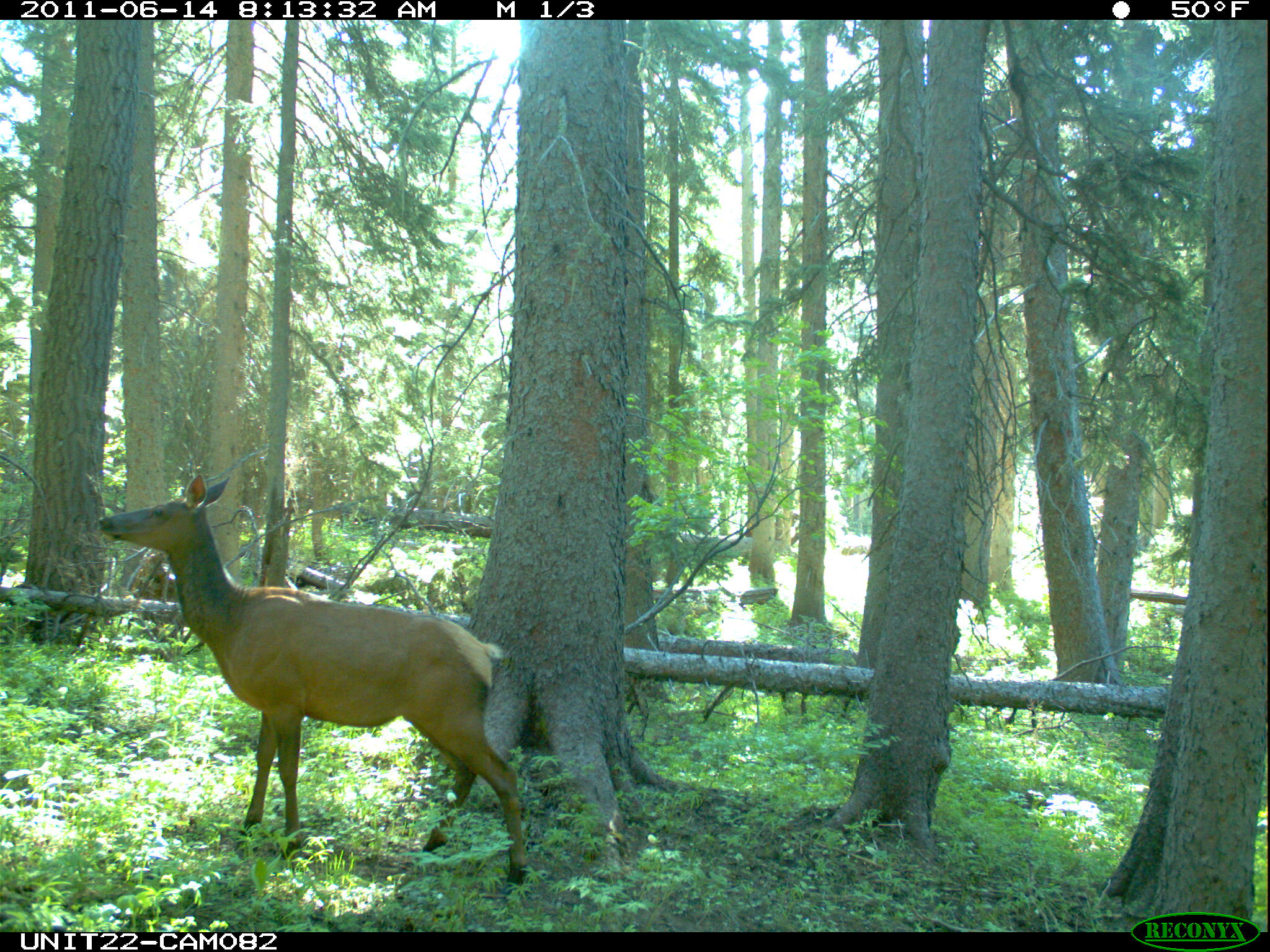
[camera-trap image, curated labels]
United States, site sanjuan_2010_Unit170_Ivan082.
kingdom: Animalia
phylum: Chordata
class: Mammalia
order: Artiodactyla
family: Cervidae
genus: Cervus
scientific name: Cervus elaphus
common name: red deer